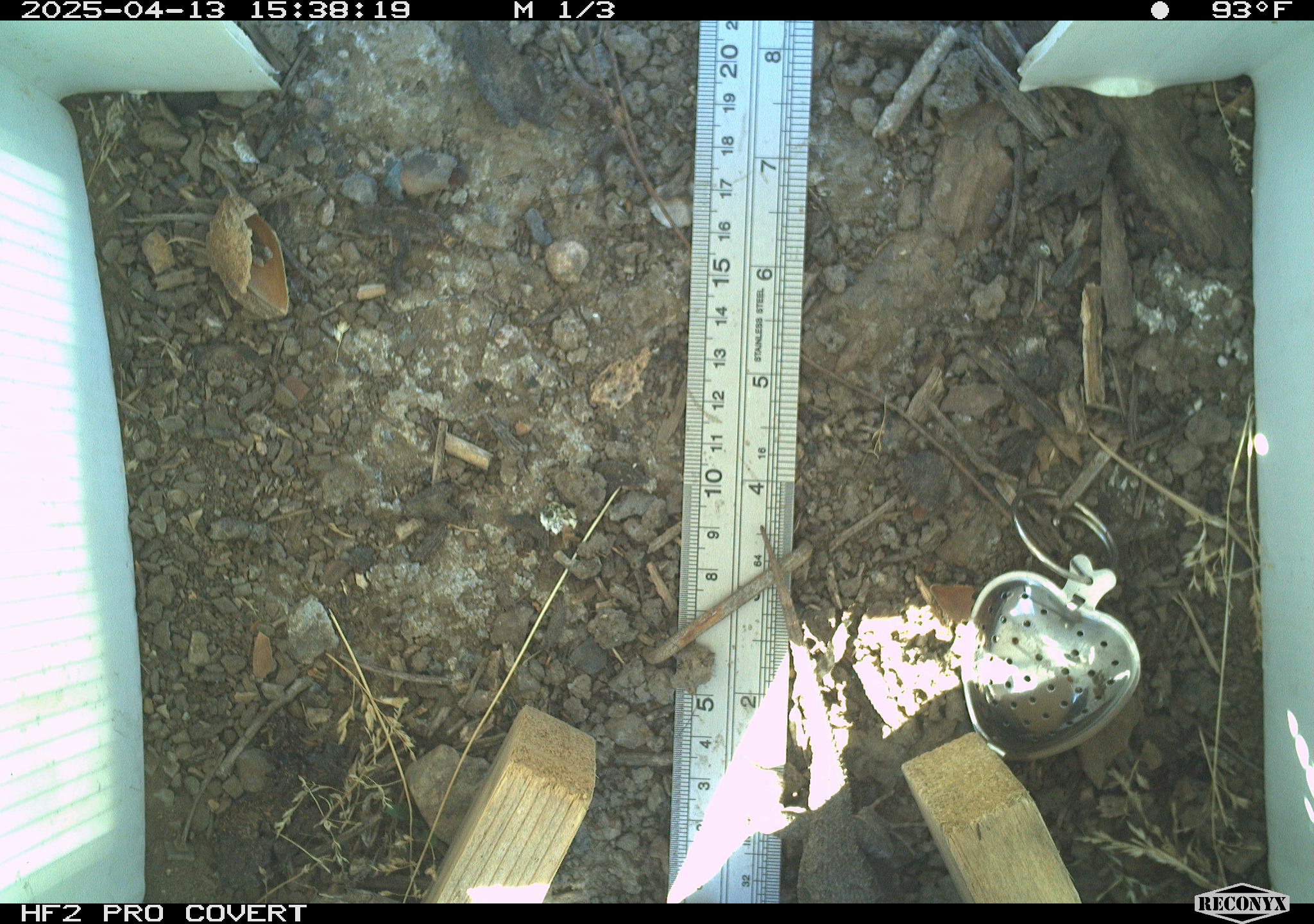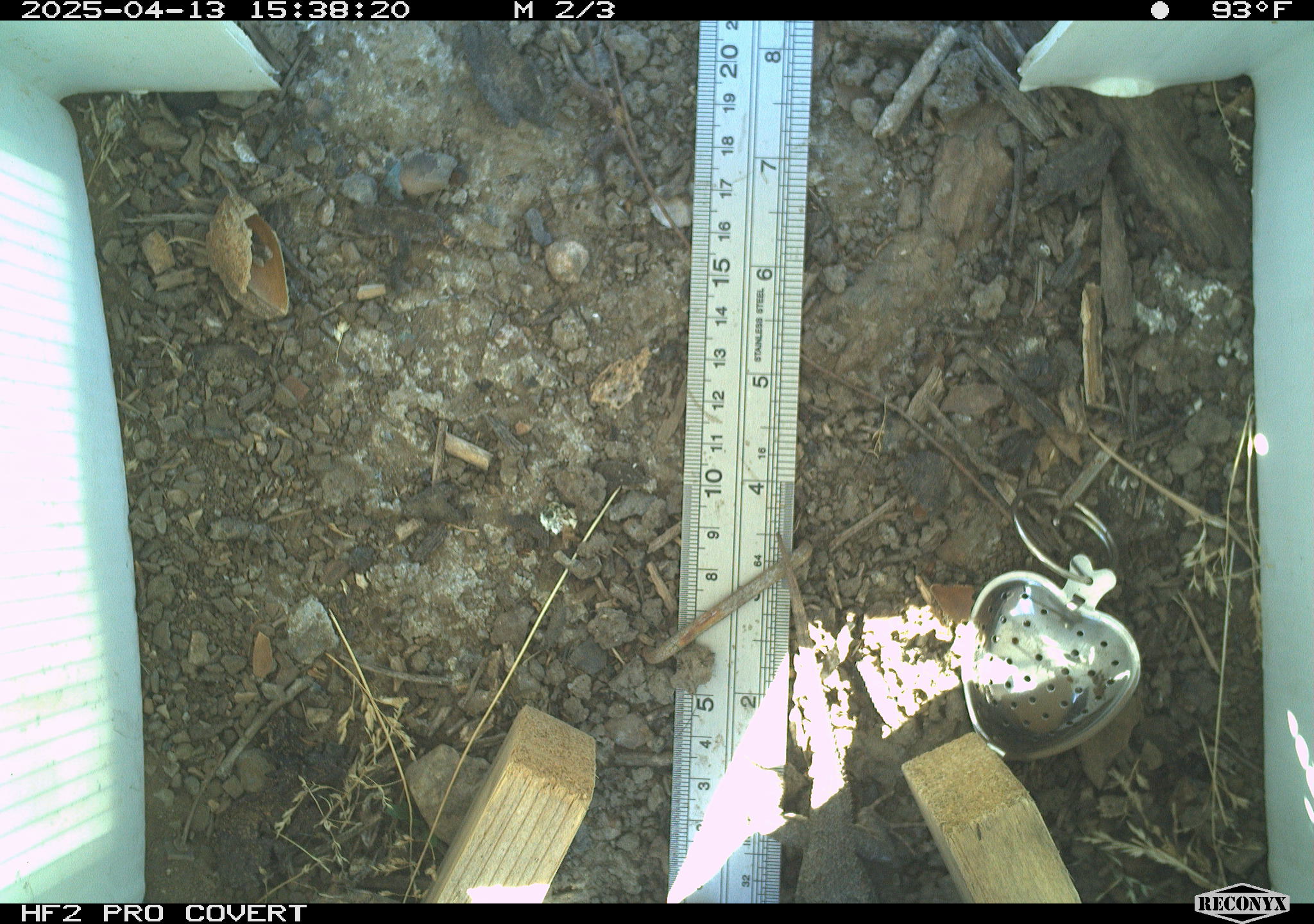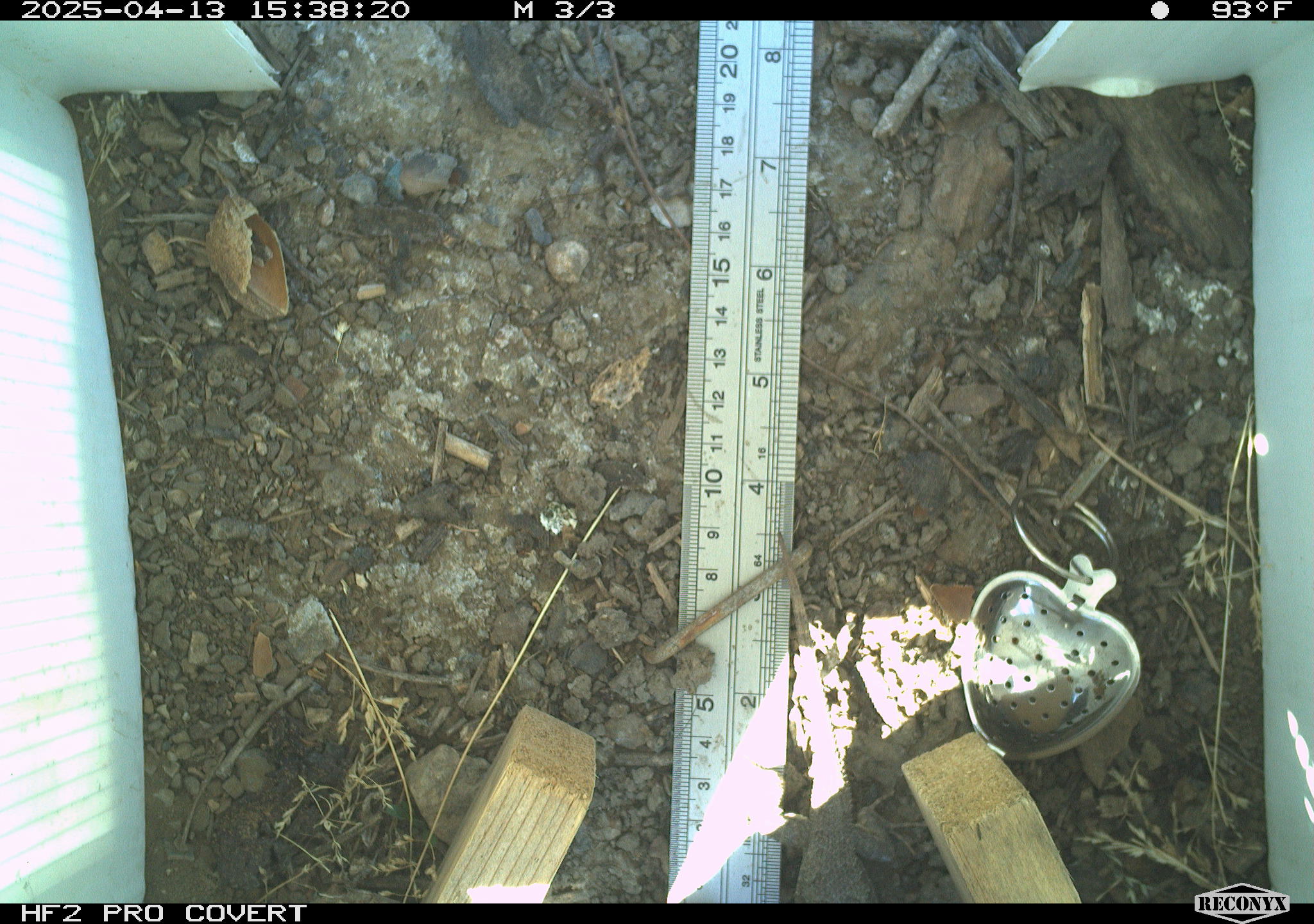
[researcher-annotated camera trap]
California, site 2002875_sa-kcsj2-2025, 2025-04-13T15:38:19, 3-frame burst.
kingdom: Animalia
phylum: Chordata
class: Reptilia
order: Squamata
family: Phrynosomatidae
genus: Sceloporus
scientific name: Sceloporus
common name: spiny lizards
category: sceloporus species